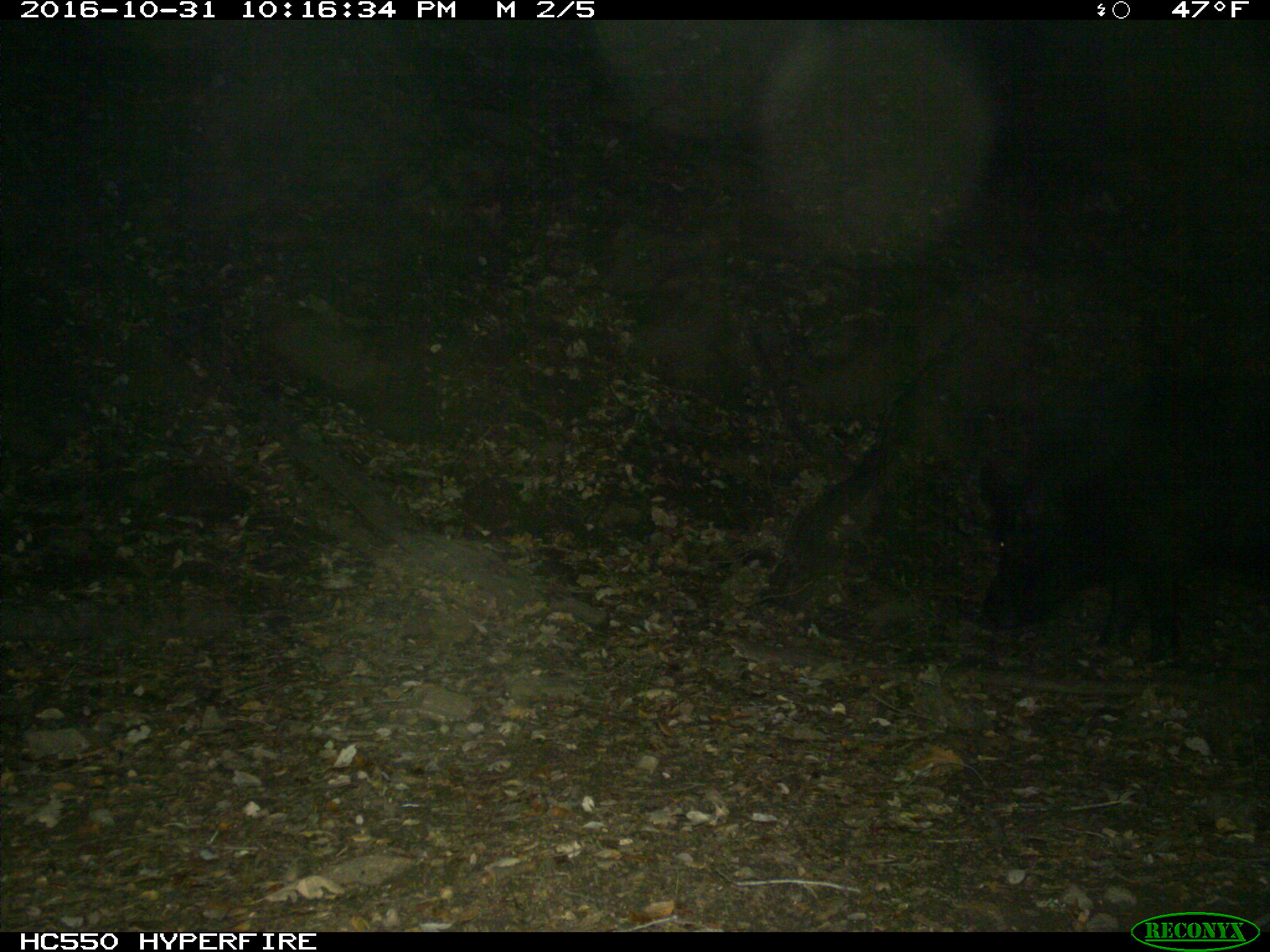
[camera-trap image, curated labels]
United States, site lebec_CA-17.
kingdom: Animalia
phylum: Chordata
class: Mammalia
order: Artiodactyla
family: Suidae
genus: Sus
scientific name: Sus scrofa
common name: wild boar